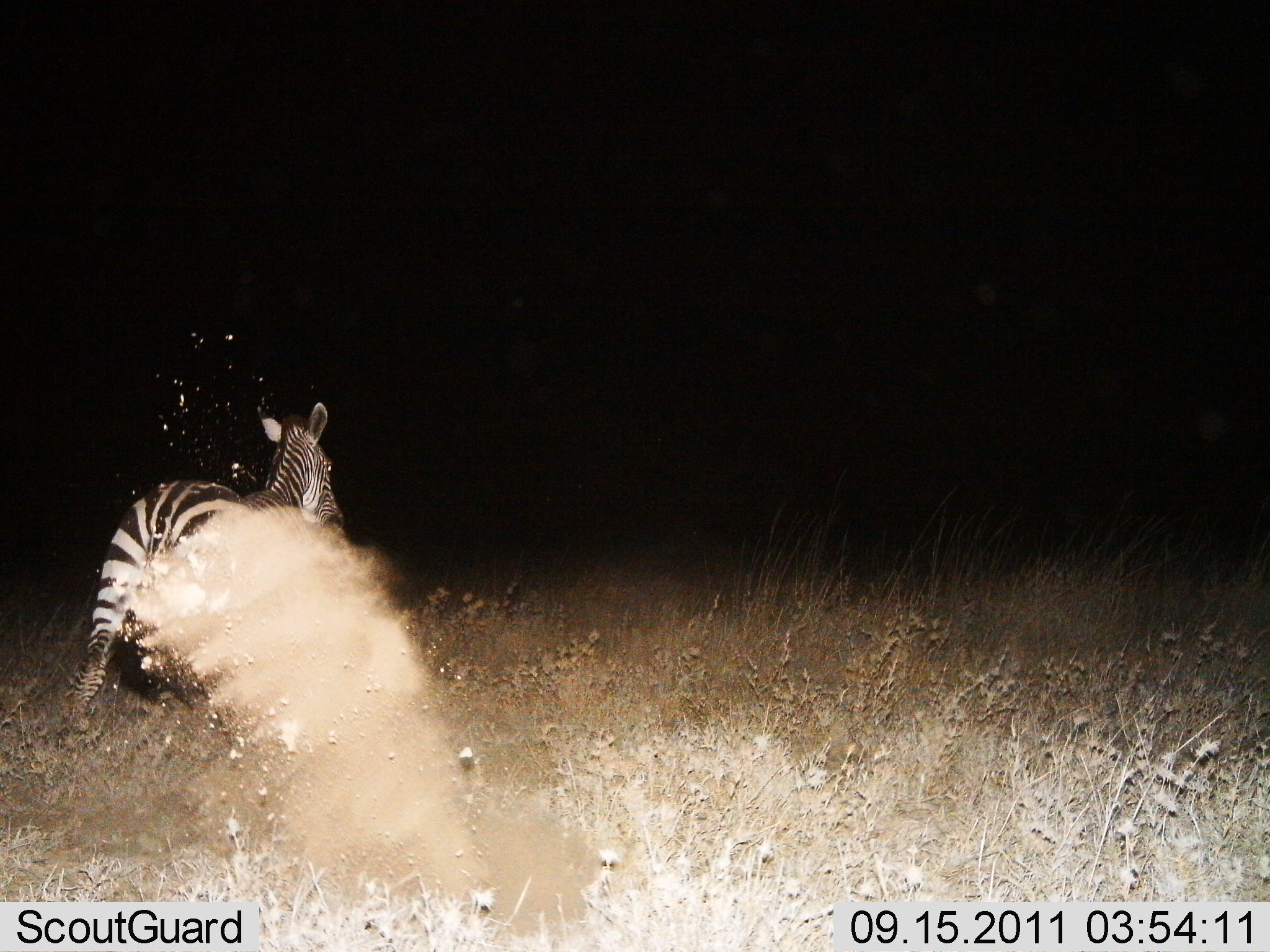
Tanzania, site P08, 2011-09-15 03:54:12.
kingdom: Animalia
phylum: Chordata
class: Mammalia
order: Perissodactyla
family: Equidae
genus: Equus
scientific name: Equus quagga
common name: plains zebra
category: zebra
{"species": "zebra (plains zebra) (Equus quagga)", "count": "1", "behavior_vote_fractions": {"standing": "0%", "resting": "7%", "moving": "93%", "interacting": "0%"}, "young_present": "0%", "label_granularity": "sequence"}